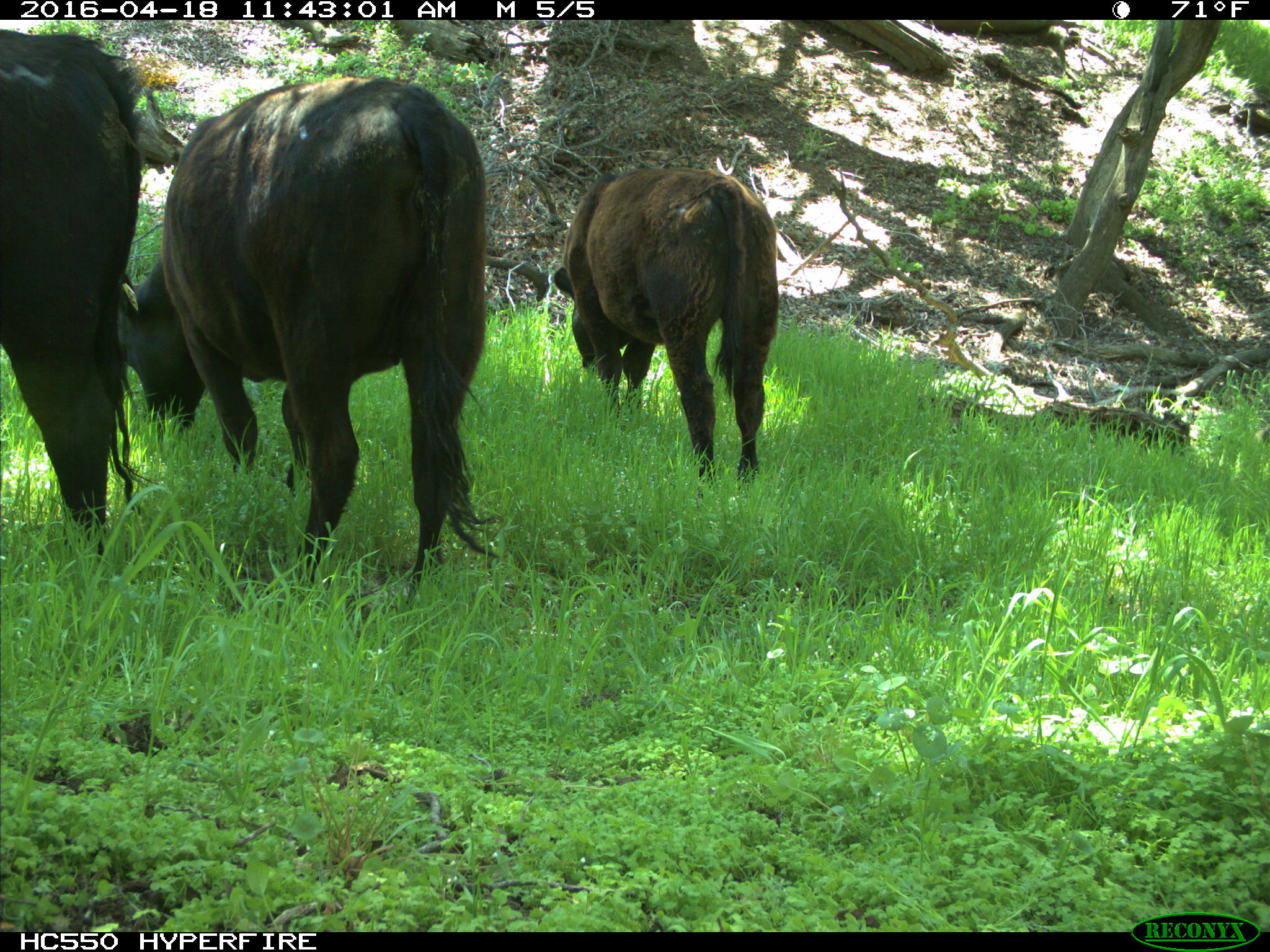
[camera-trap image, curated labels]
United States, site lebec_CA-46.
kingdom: Animalia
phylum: Chordata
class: Mammalia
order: Artiodactyla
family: Bovidae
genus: Bos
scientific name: Bos taurus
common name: domestic cow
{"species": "Bos taurus (domestic cow)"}